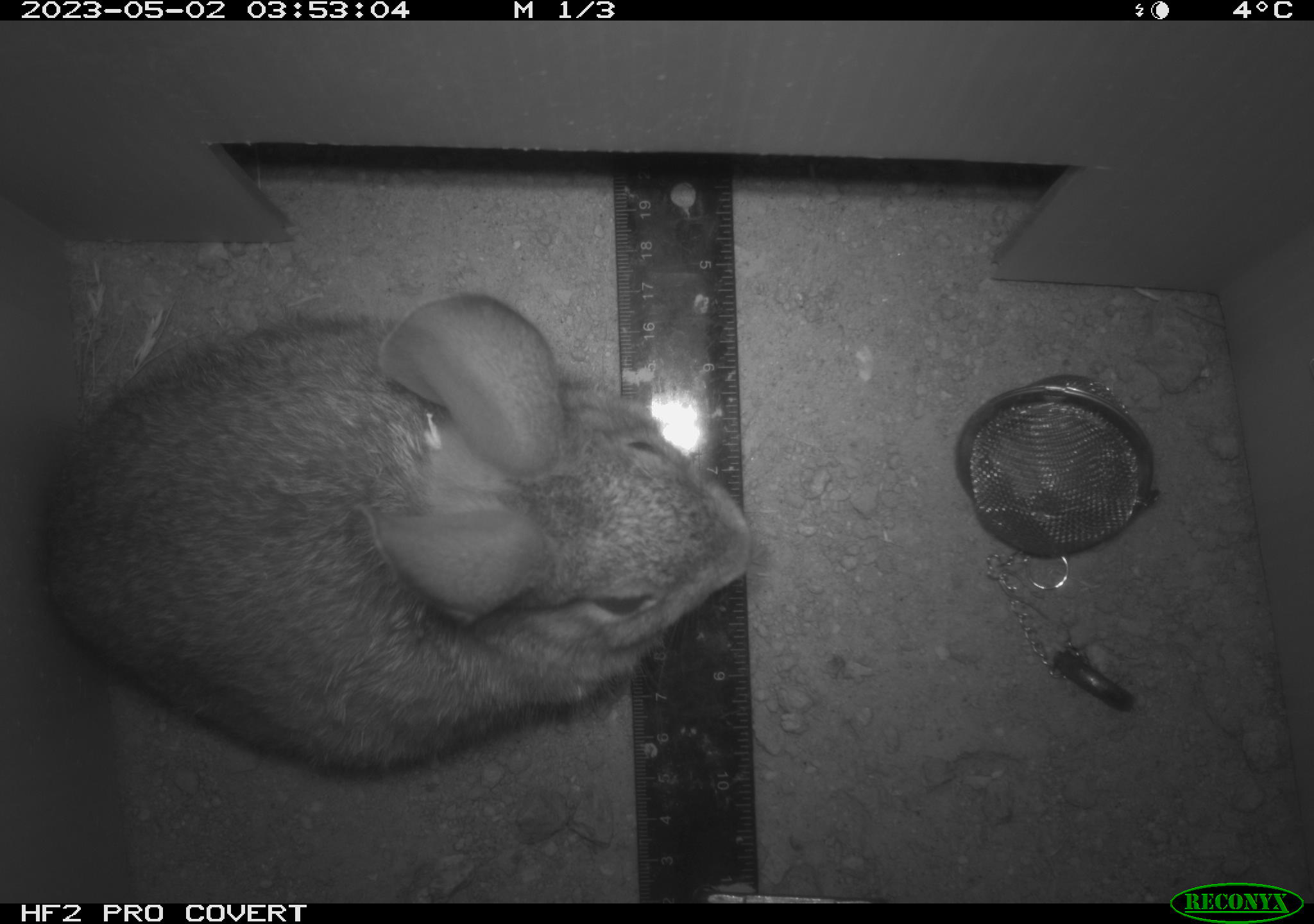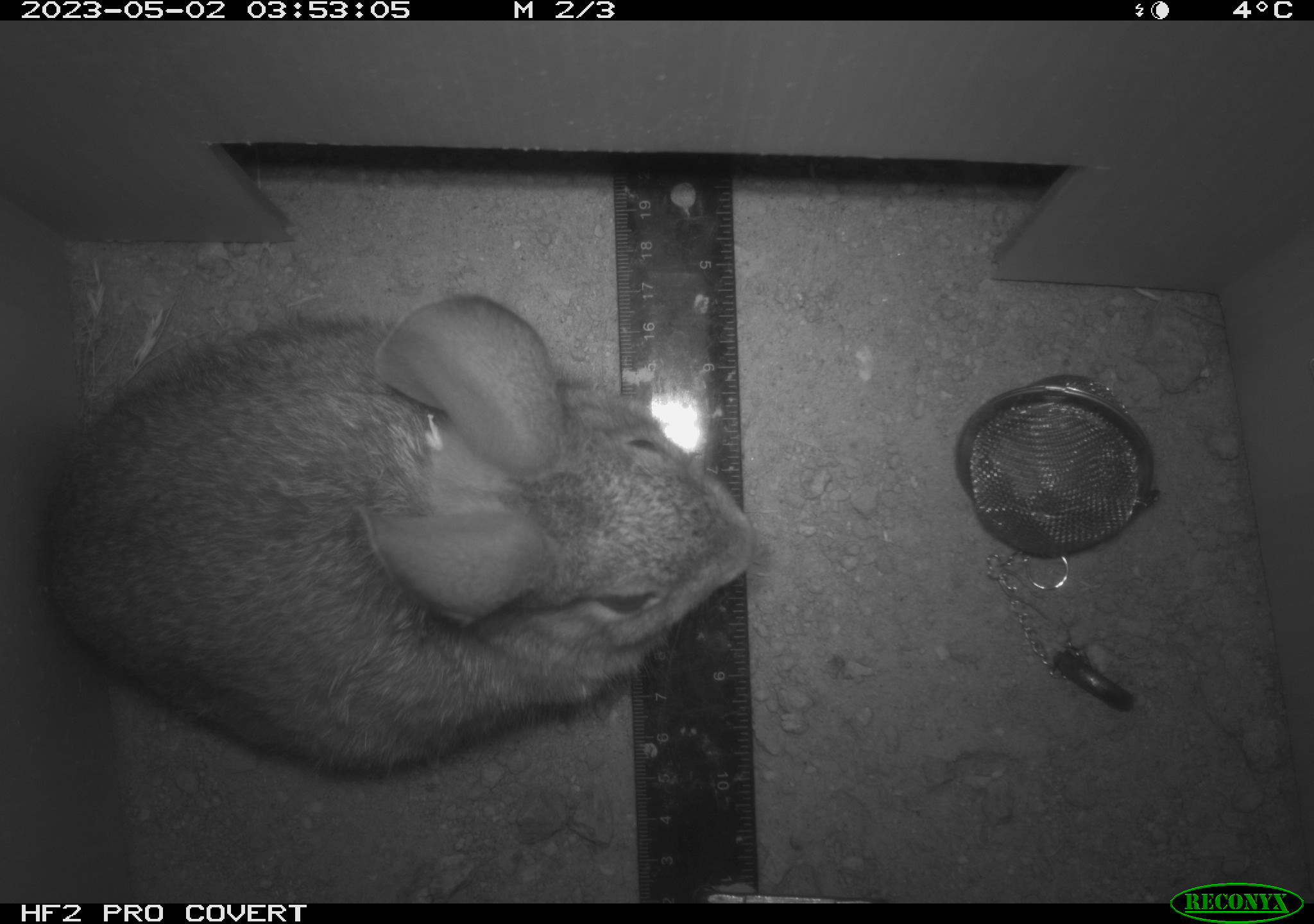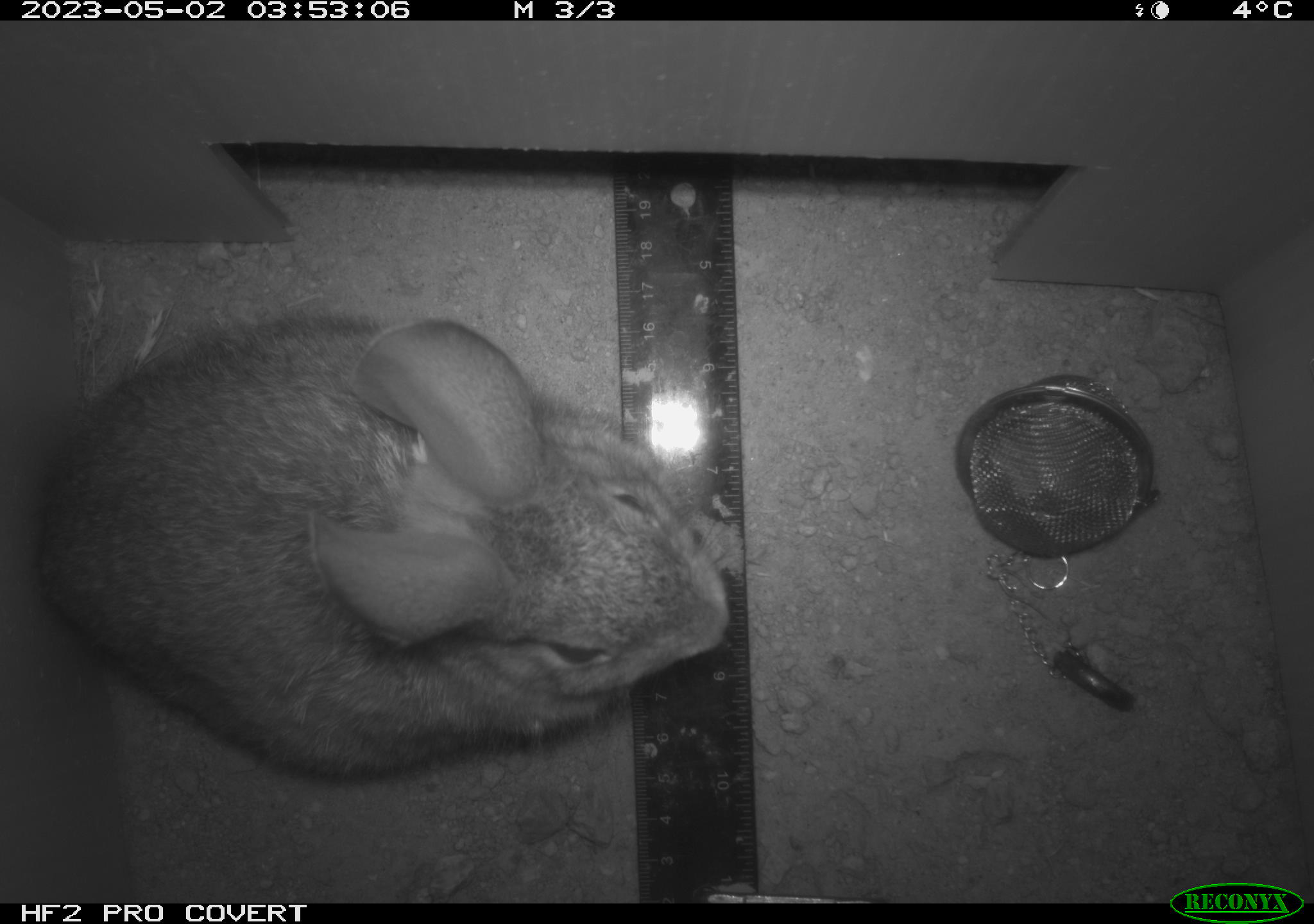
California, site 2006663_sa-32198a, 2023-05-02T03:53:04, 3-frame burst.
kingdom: Animalia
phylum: Chordata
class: Mammalia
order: Lagomorpha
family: Leporidae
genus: Sylvilagus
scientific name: Sylvilagus audubonii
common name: desert cottontail